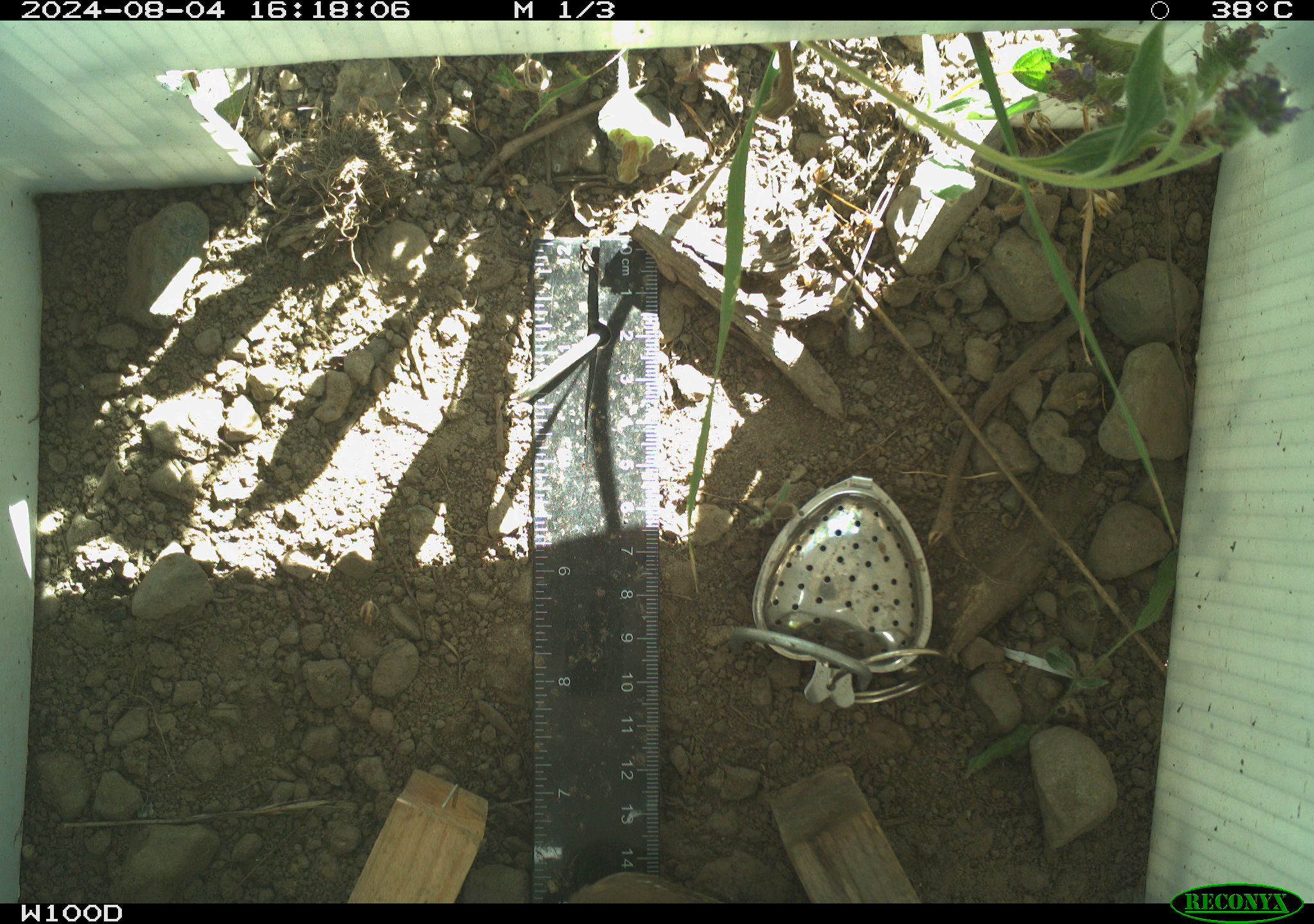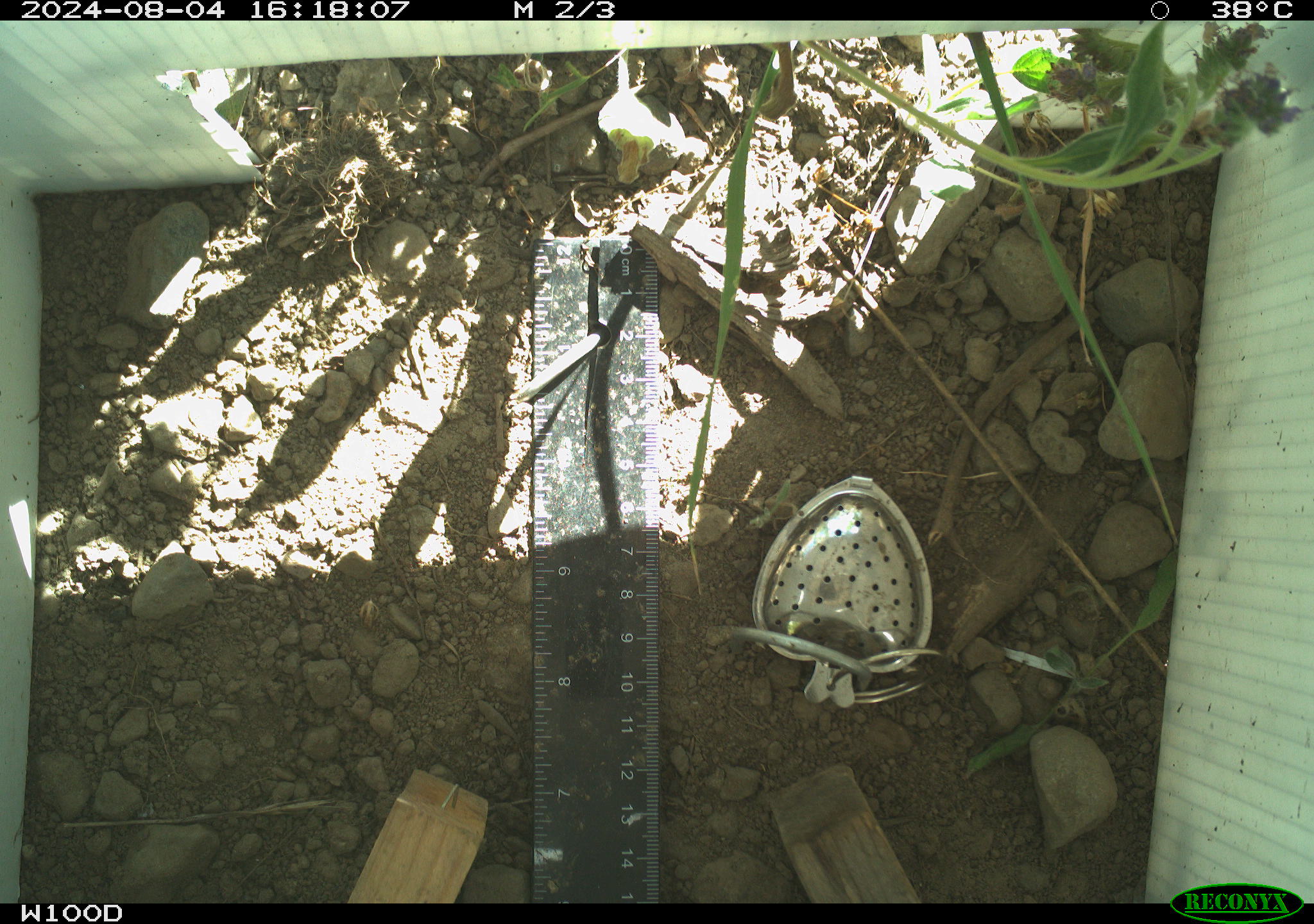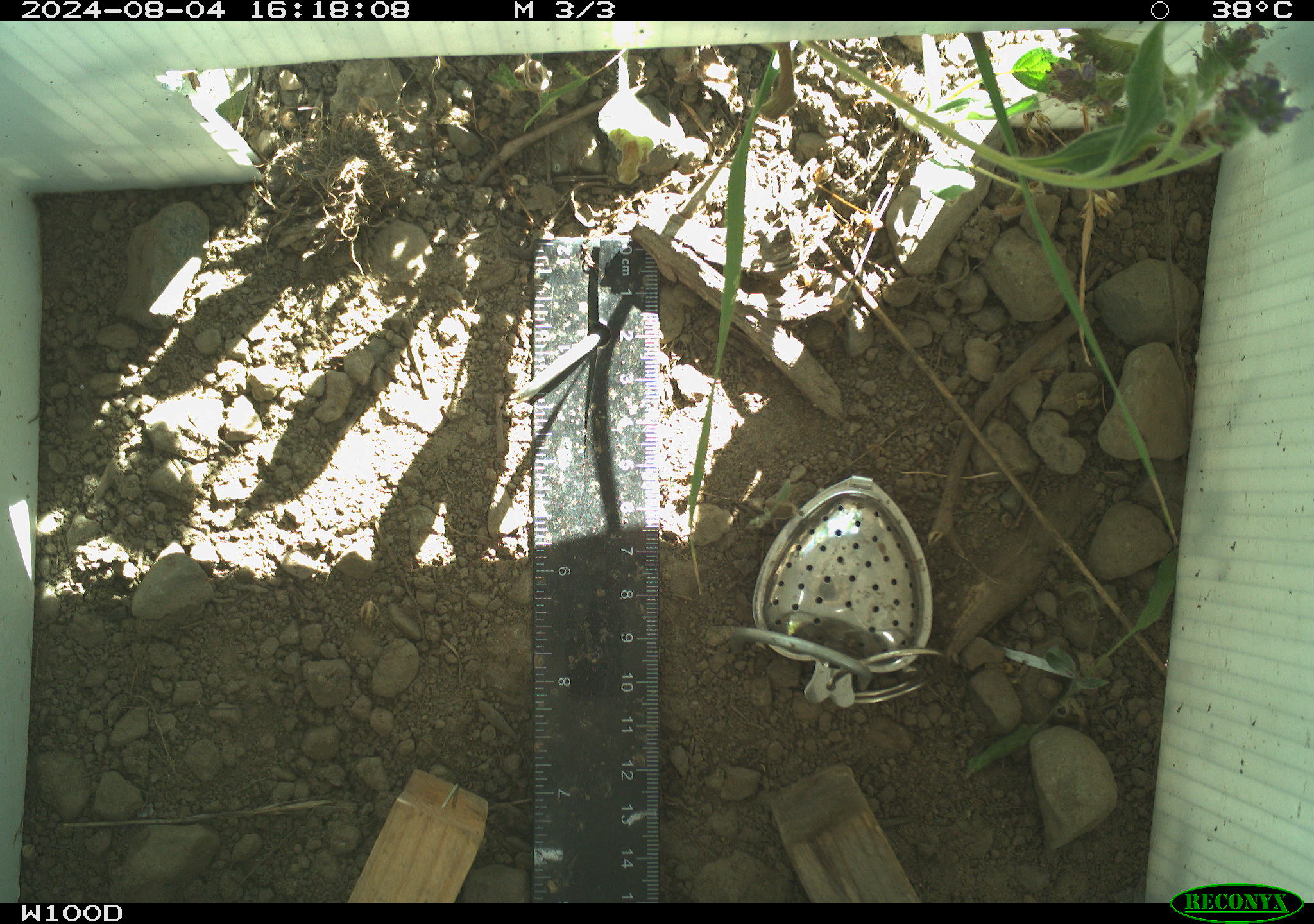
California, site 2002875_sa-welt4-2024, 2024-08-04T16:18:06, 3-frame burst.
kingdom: Animalia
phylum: Chordata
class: Aves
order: Passeriformes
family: Troglodytidae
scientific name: Troglodytidae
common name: wren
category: troglodytidae family